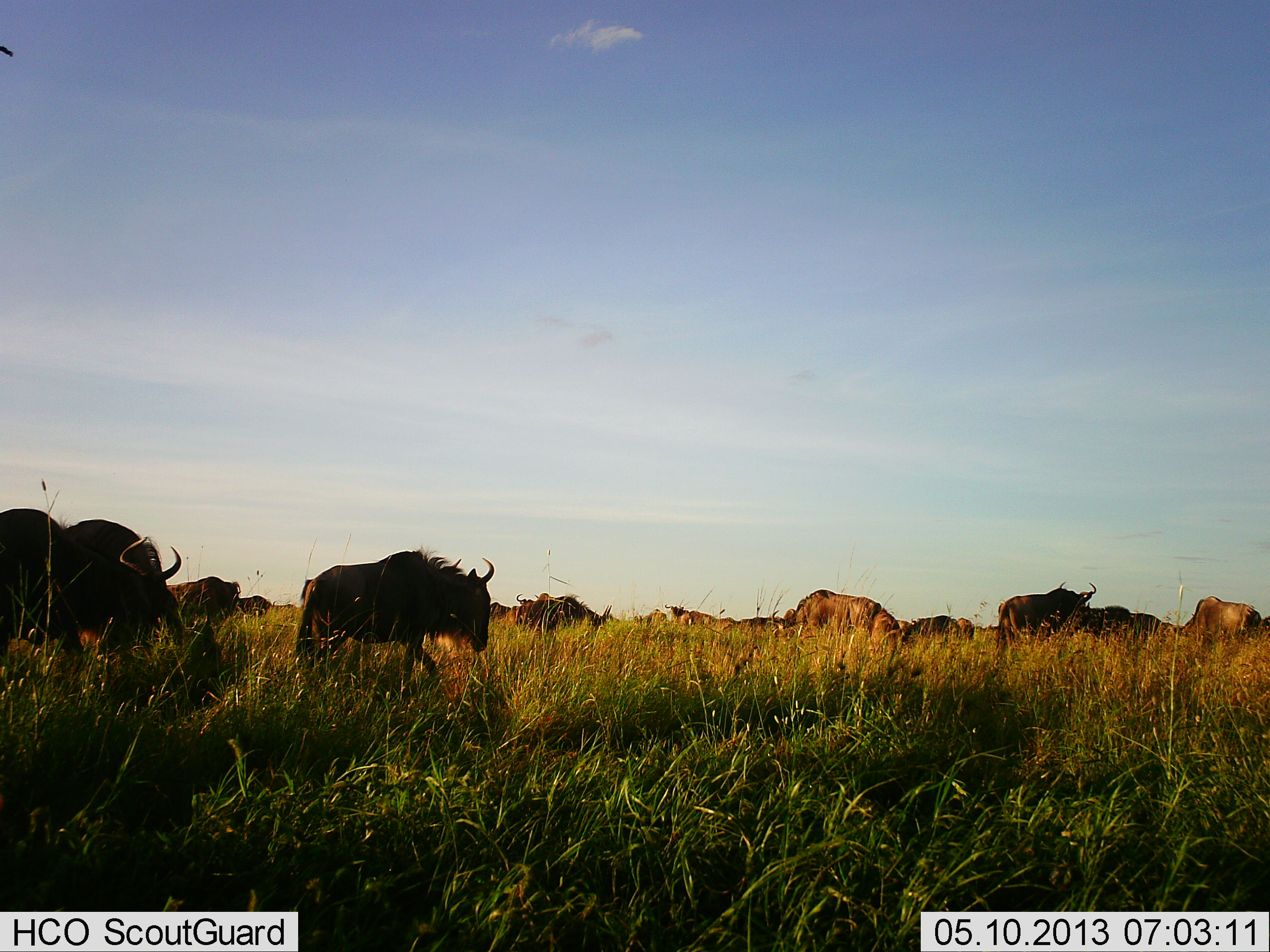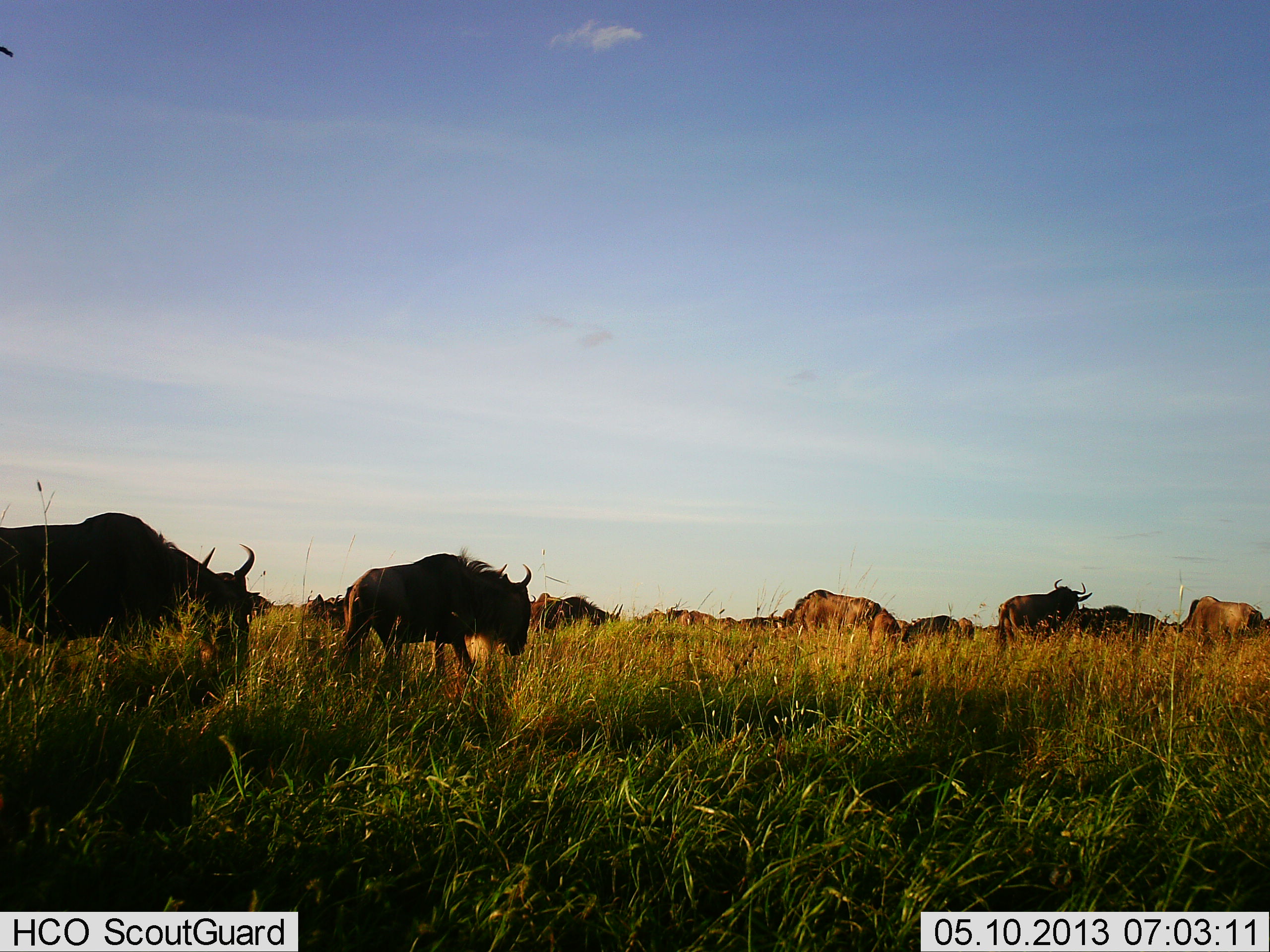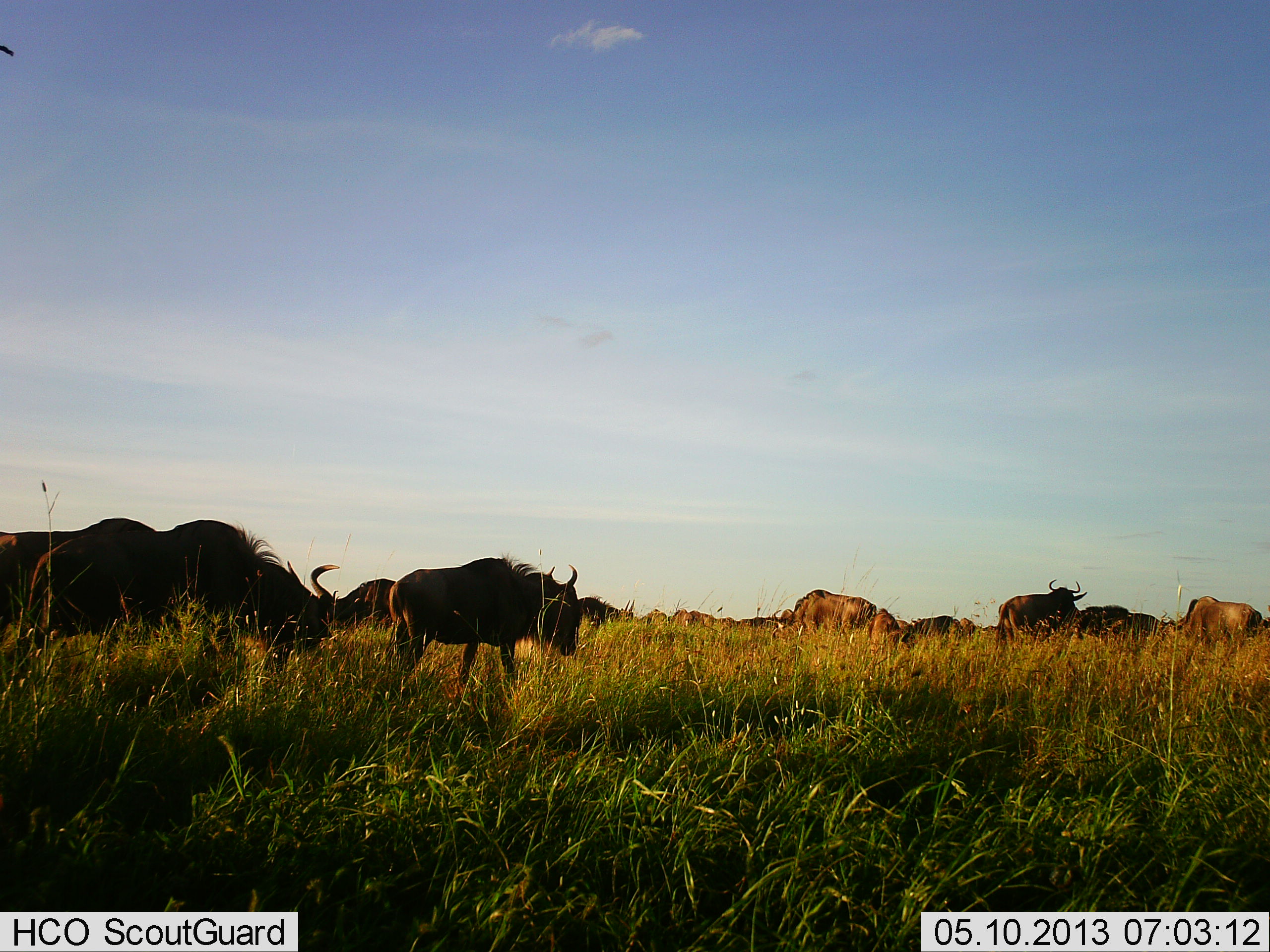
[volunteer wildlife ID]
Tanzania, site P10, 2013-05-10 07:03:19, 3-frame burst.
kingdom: Animalia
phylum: Chordata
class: Mammalia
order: Artiodactyla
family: Bovidae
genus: Connochaetes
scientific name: Connochaetes taurinus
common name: blue wildebeest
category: wildebeest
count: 11-50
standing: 70%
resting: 0%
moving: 100%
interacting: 0%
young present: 0%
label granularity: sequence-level